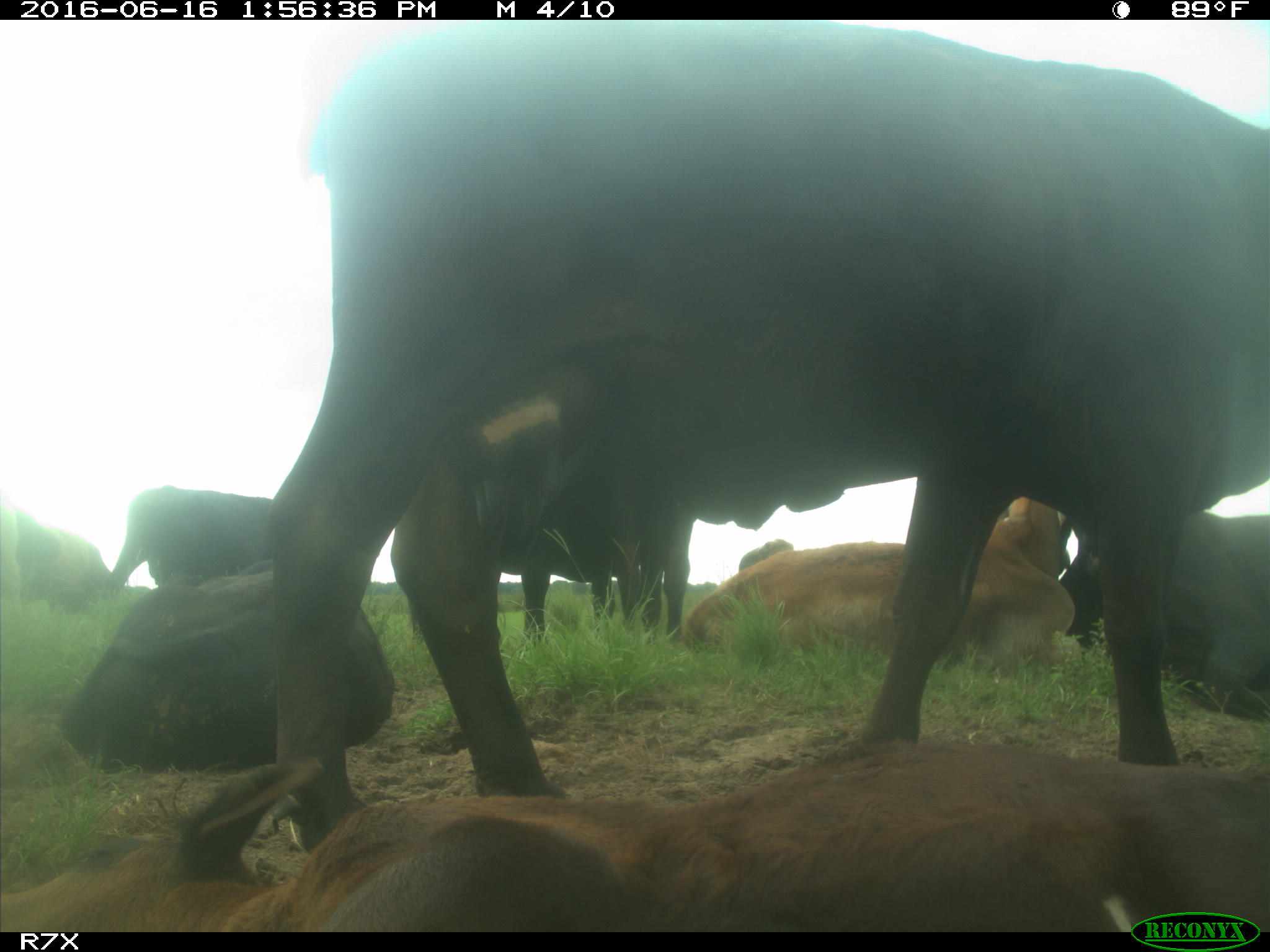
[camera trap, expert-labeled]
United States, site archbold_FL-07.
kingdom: Animalia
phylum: Chordata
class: Mammalia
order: Artiodactyla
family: Bovidae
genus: Bos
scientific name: Bos taurus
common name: domestic cow